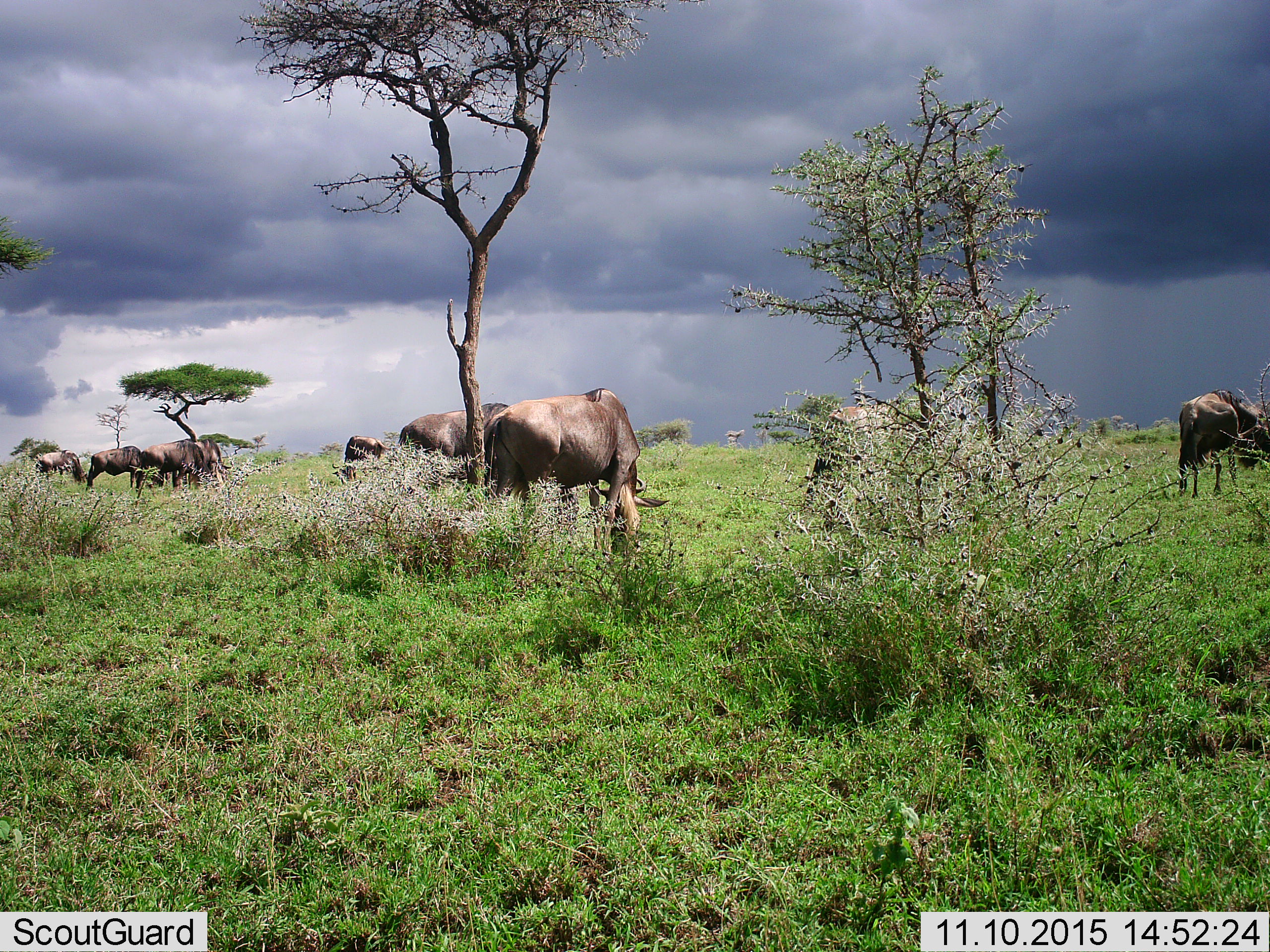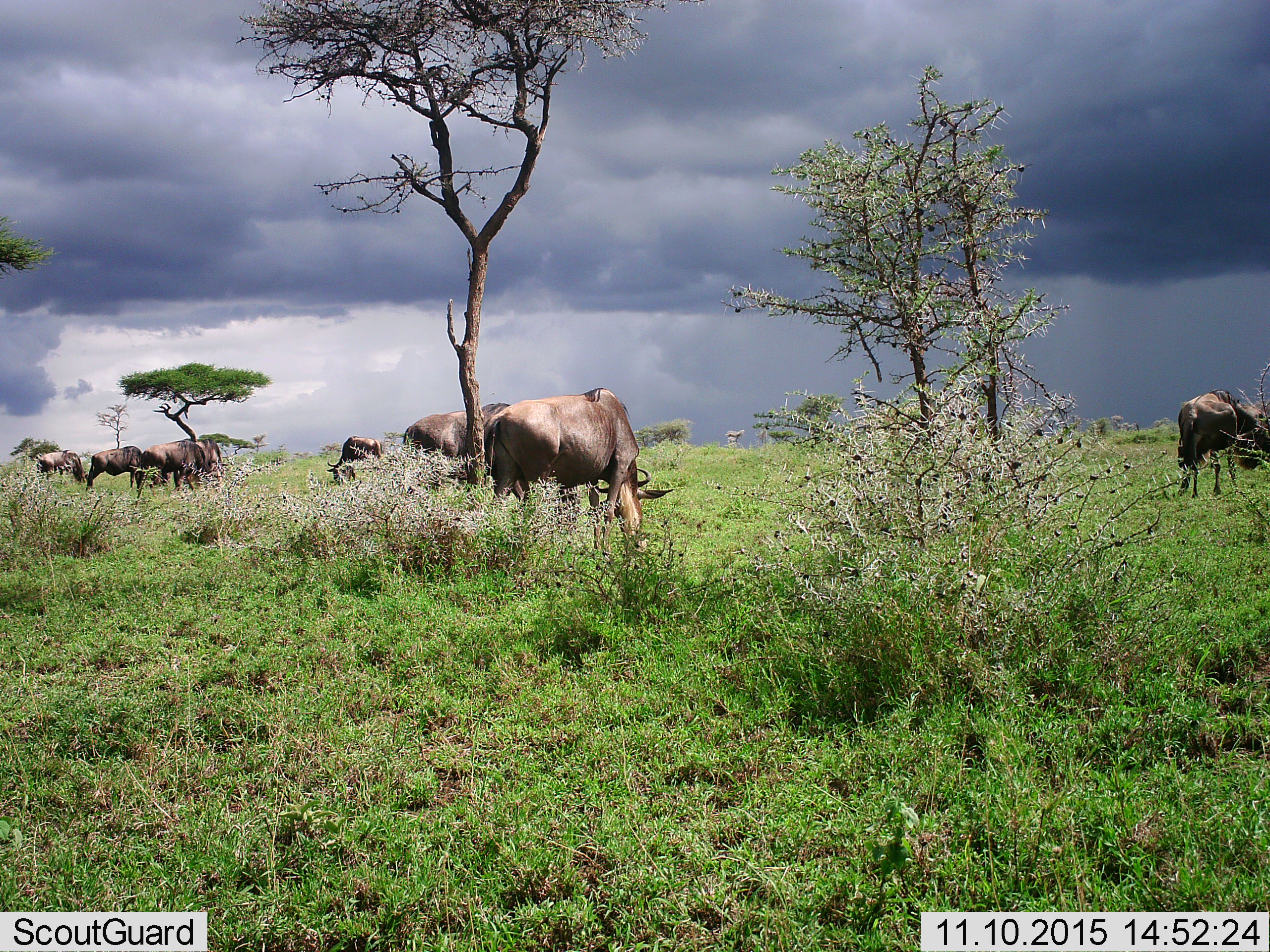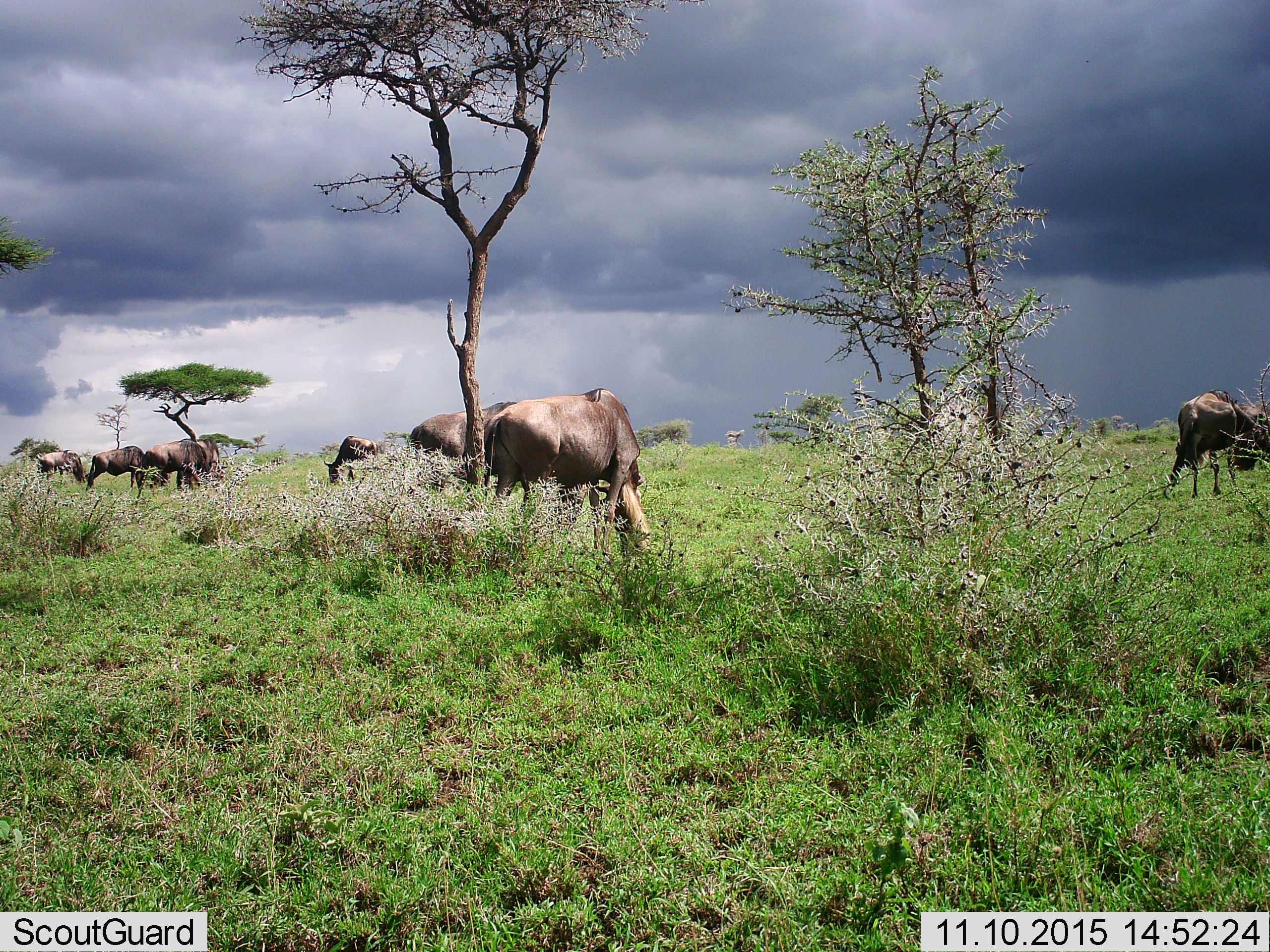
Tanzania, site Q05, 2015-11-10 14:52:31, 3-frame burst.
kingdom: Animalia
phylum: Chordata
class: Mammalia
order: Artiodactyla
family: Bovidae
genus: Connochaetes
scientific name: Connochaetes taurinus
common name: blue wildebeest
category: wildebeest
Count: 9.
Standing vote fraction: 50%.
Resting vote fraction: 0%.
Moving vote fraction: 25%.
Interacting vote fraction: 12%.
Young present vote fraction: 0%.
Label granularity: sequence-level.